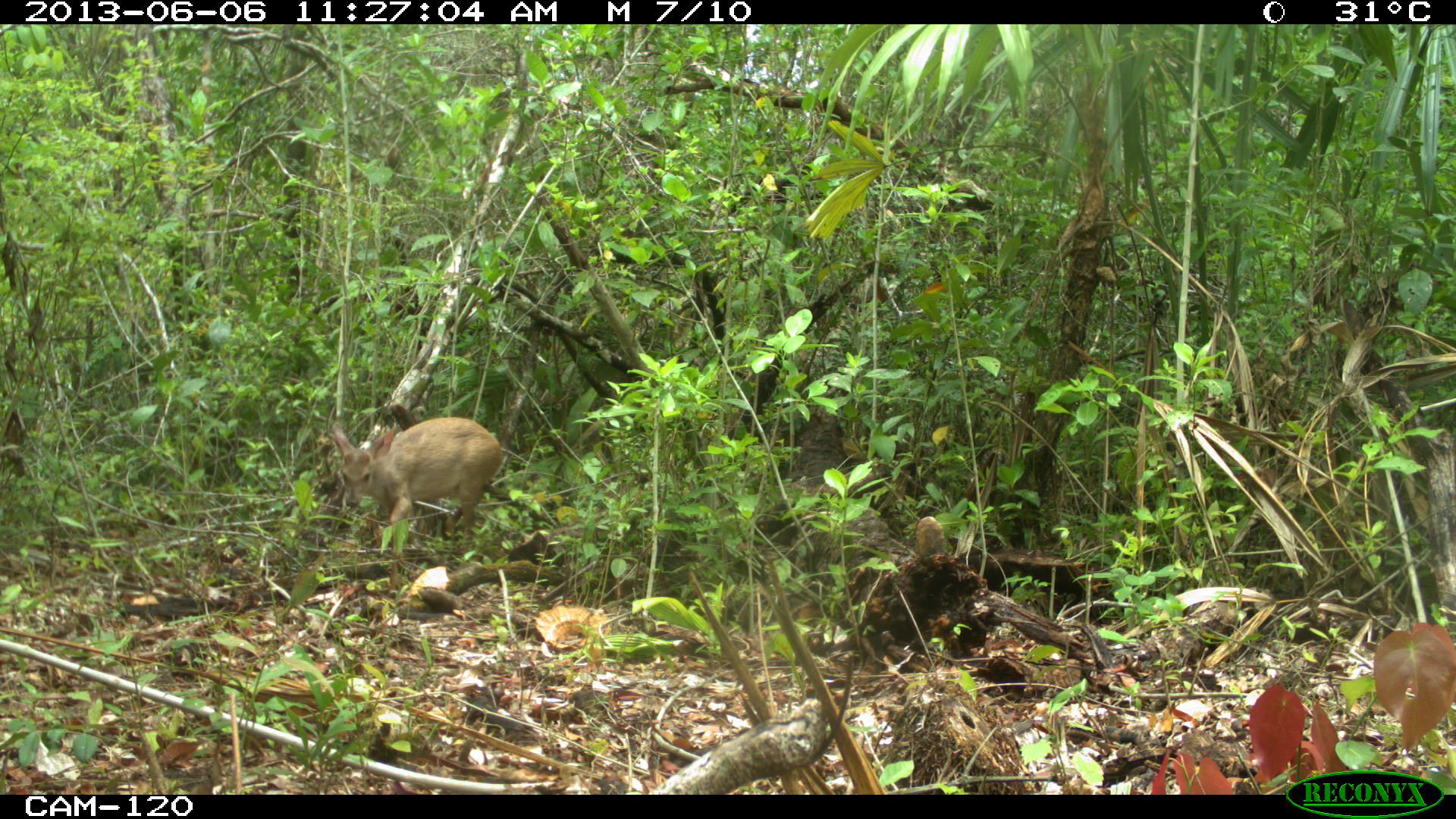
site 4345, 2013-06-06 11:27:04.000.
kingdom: Animalia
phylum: Chordata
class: Mammalia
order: Artiodactyla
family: Cervidae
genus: Odocoileus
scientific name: Odocoileus pandora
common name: yucatán brown brocket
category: mazama pandora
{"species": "mazama pandora (yucatán brown brocket) (Odocoileus pandora)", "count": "1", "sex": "female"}